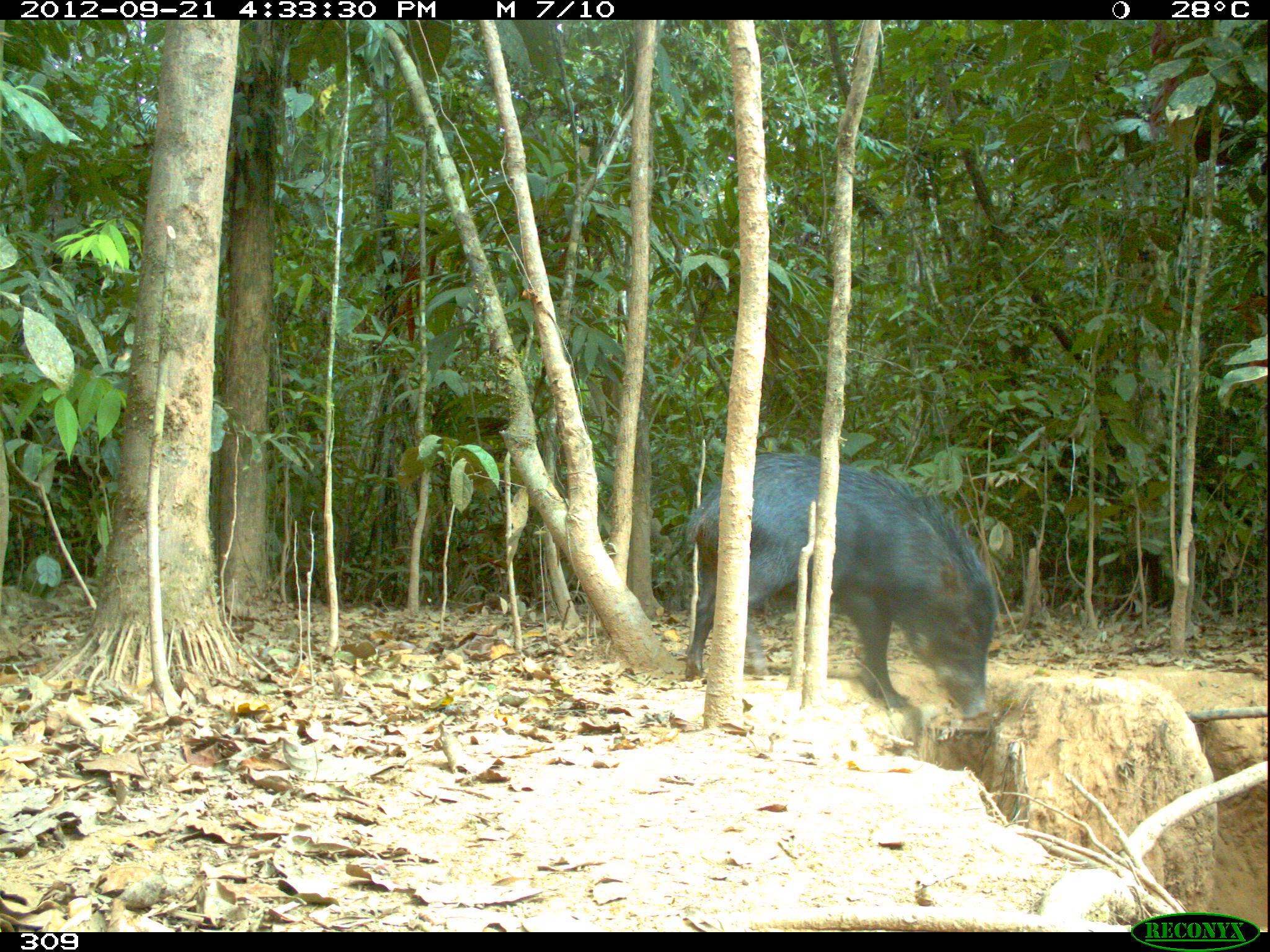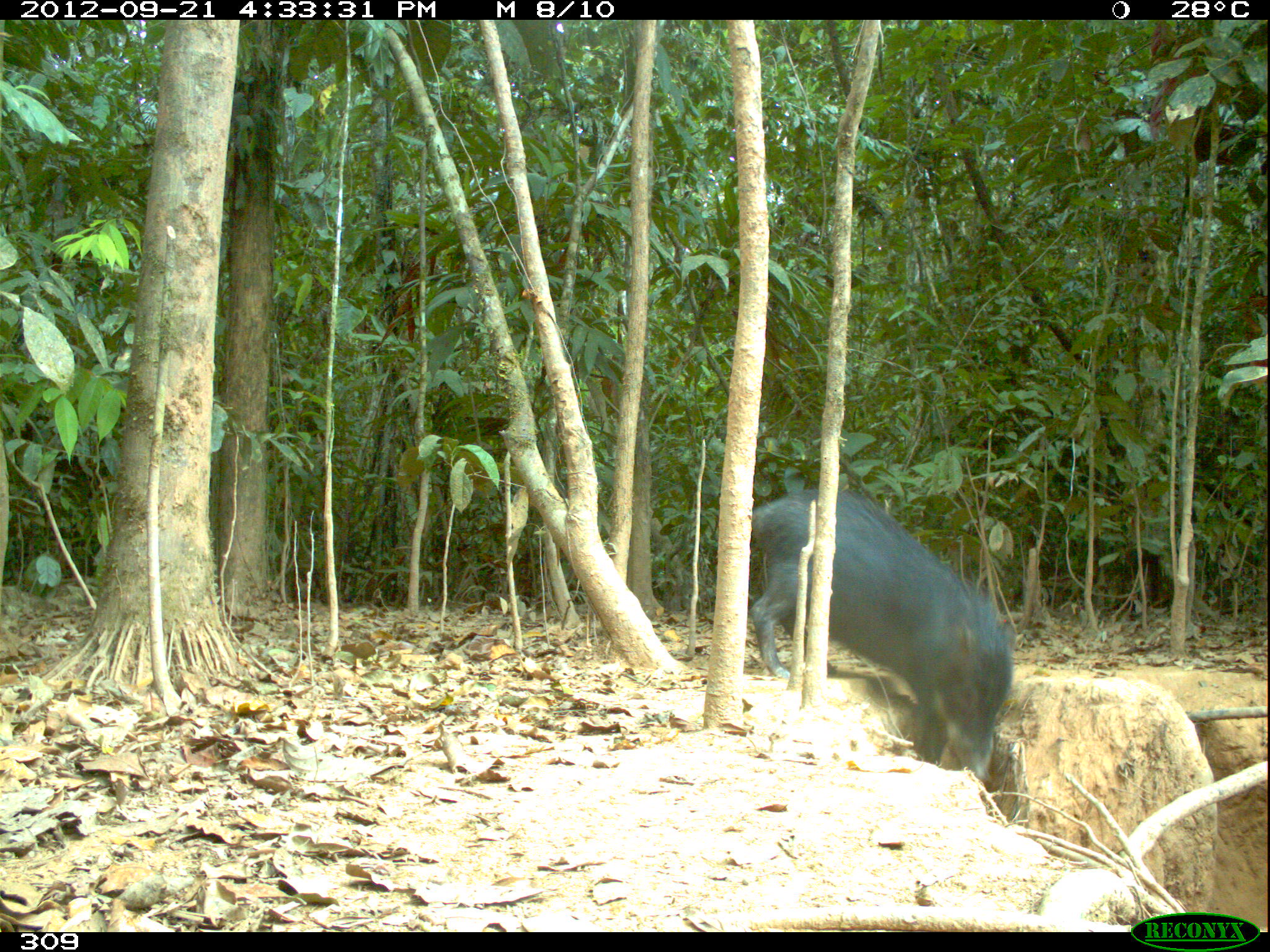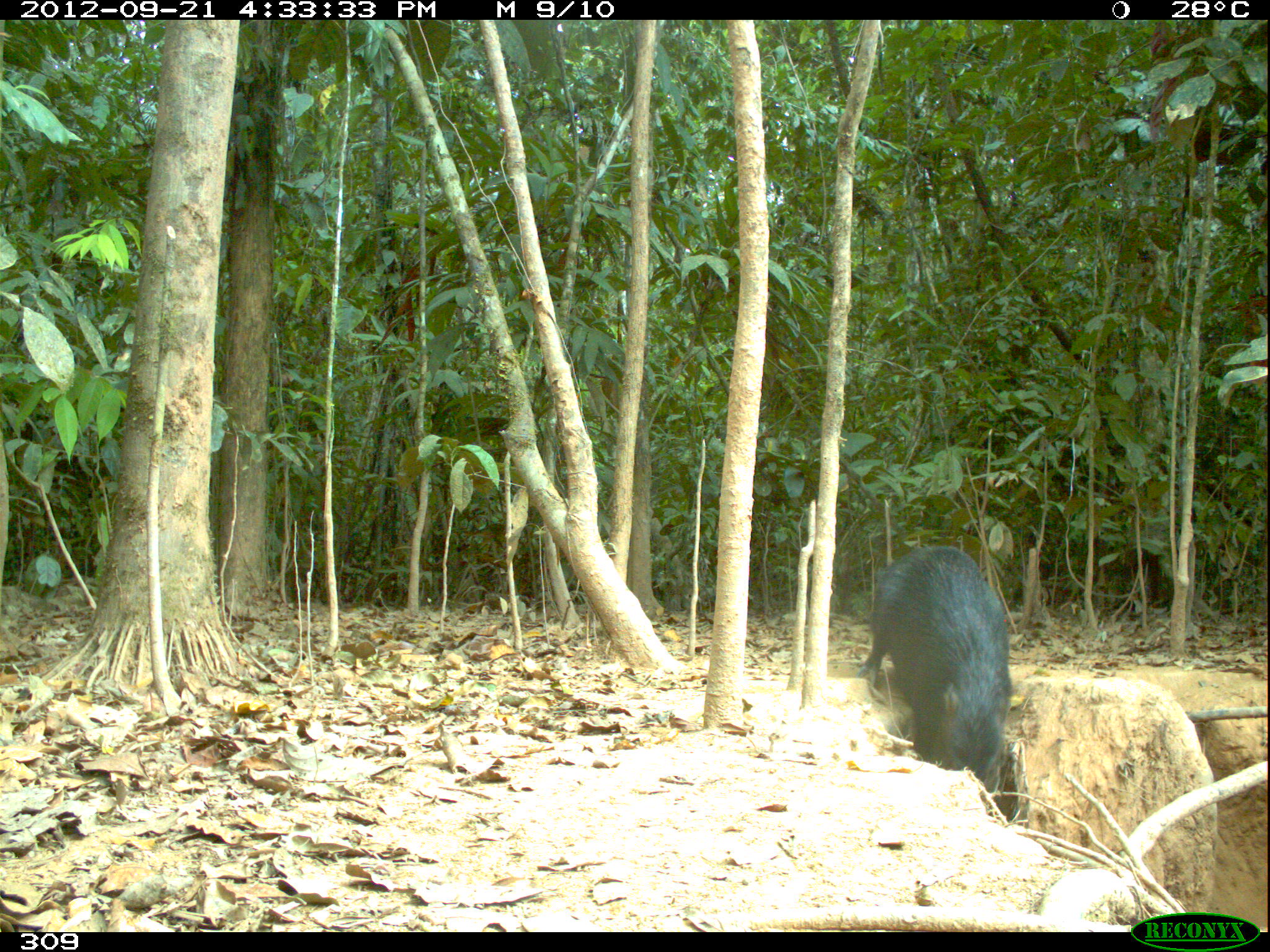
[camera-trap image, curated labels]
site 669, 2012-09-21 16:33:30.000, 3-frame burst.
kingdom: Animalia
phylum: Chordata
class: Mammalia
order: Artiodactyla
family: Tayassuidae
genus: Tayassu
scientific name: Tayassu pecari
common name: white-lipped peccary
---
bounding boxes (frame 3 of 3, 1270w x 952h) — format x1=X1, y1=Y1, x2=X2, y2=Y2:
tayassu pecari: x1=855, y1=544, x2=1011, y2=794